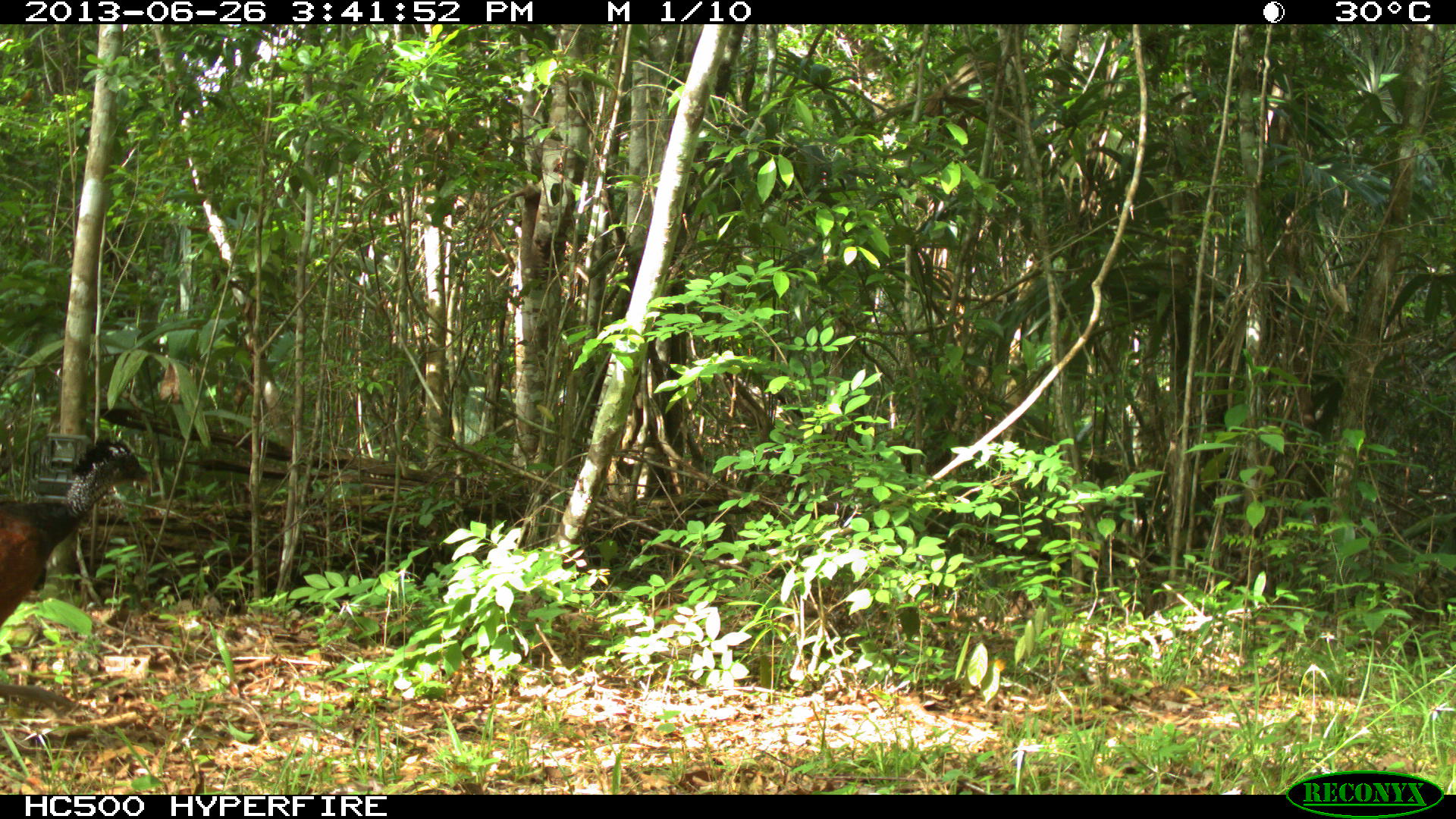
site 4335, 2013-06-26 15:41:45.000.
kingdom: Animalia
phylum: Chordata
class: Aves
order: Galliformes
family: Cracidae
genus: Crax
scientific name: Crax rubra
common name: great curassow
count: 1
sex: female